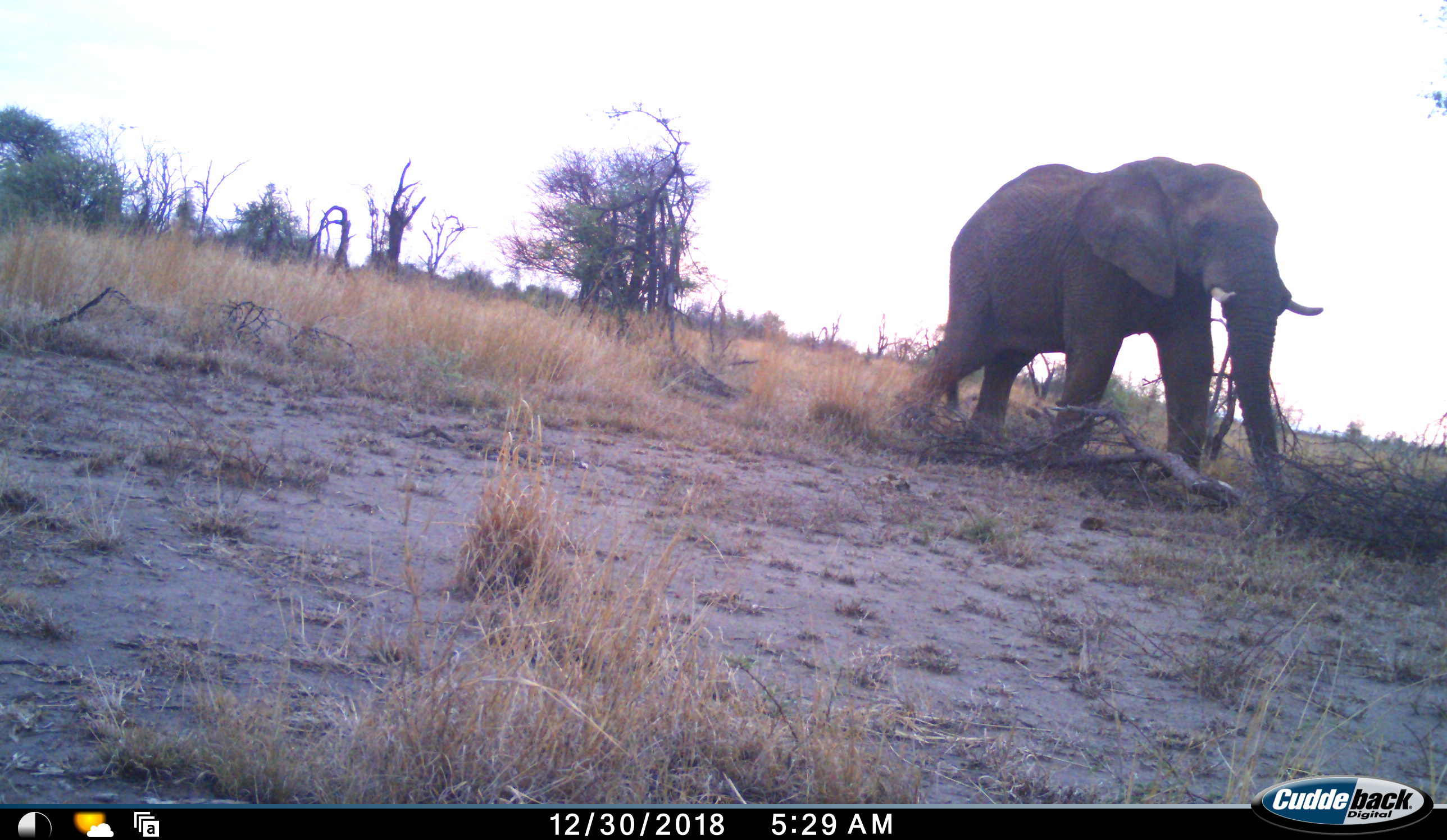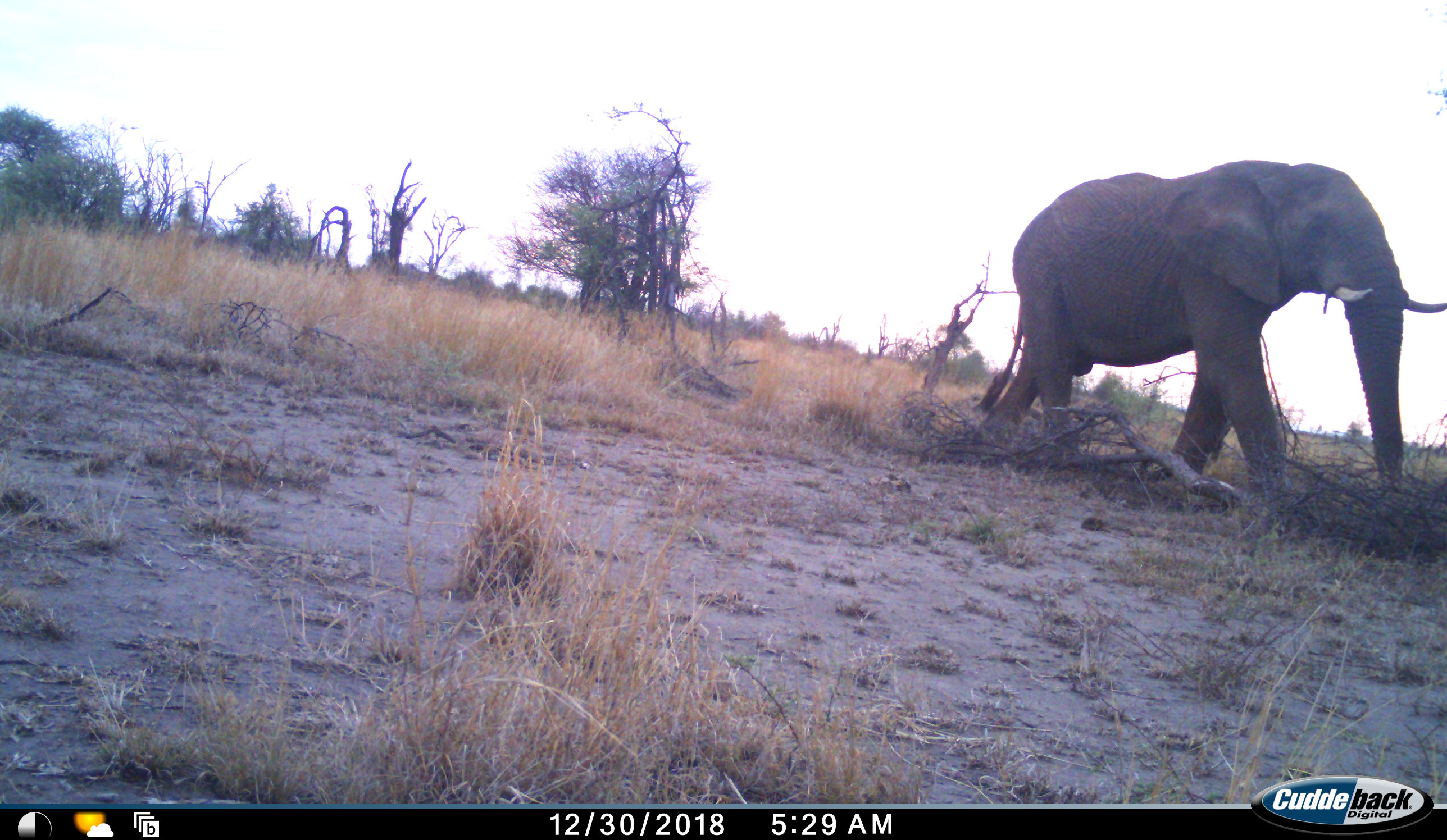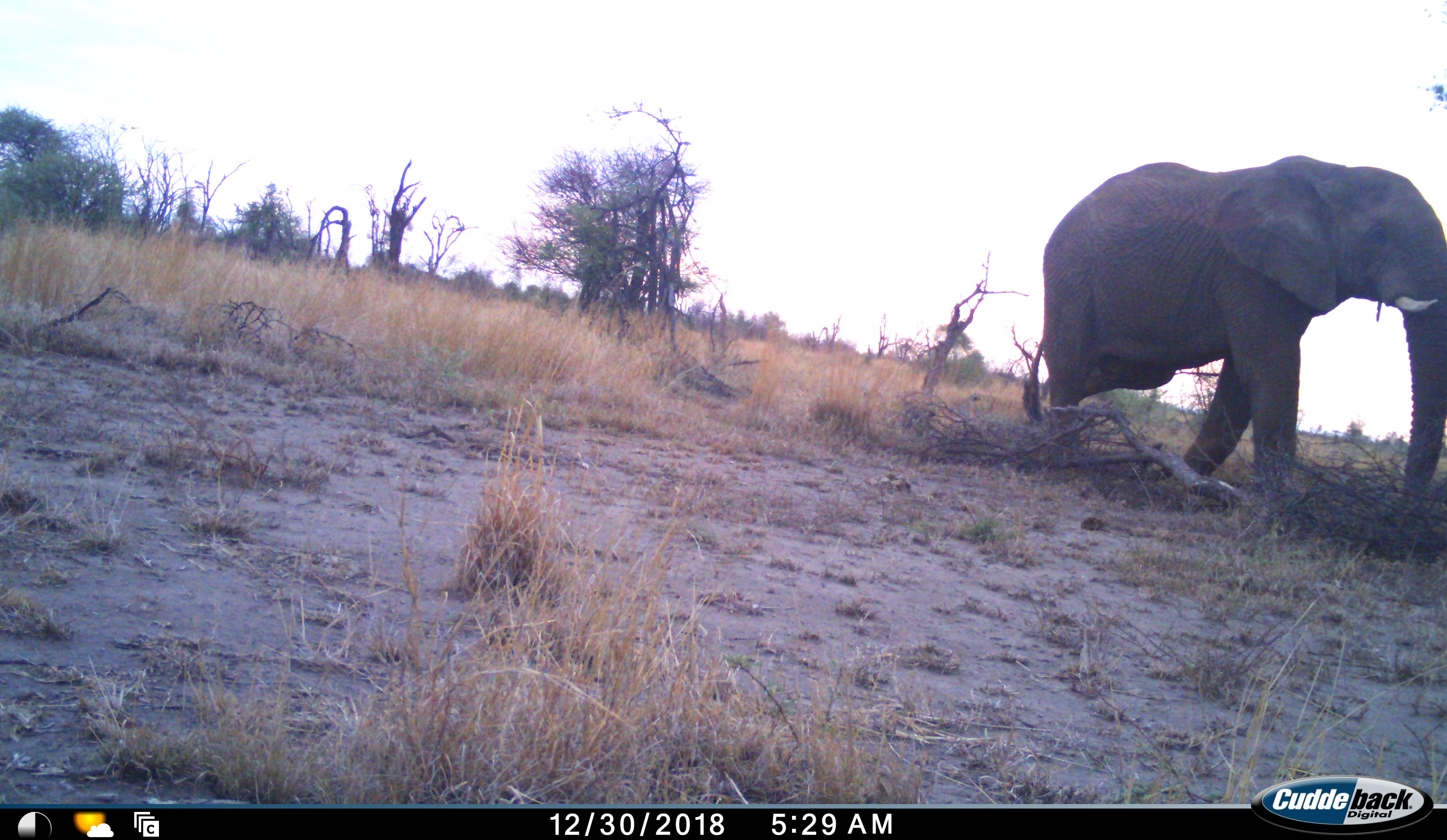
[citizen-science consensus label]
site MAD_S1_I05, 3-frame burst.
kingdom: Animalia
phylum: Chordata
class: Mammalia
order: Proboscidea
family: Elephantidae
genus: Loxodonta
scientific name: Loxodonta africana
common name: african bush elephant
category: elephant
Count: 1.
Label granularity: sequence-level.